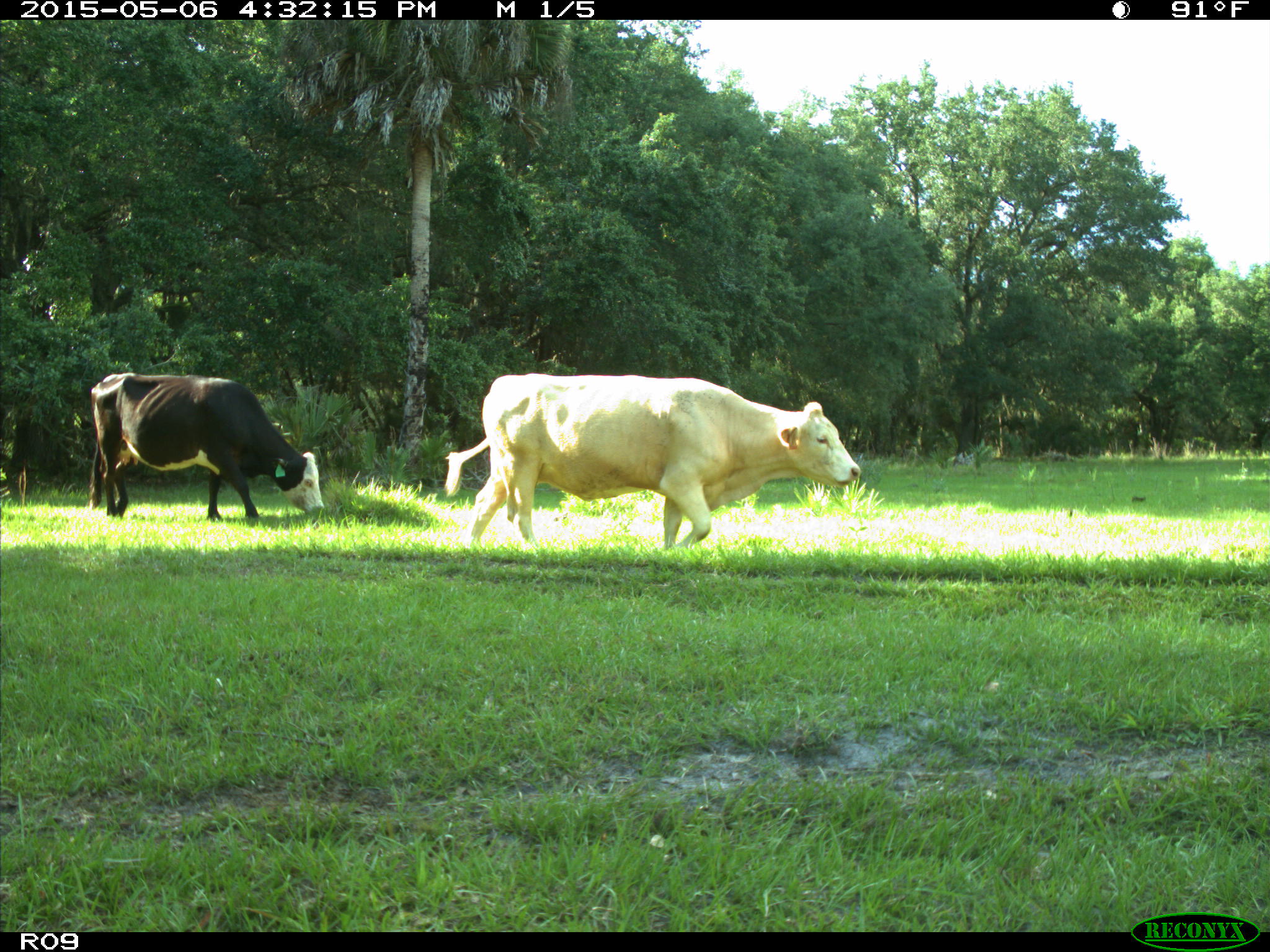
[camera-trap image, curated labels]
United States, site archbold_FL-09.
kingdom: Animalia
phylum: Chordata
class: Mammalia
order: Artiodactyla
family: Bovidae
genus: Bos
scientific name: Bos taurus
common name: domestic cow